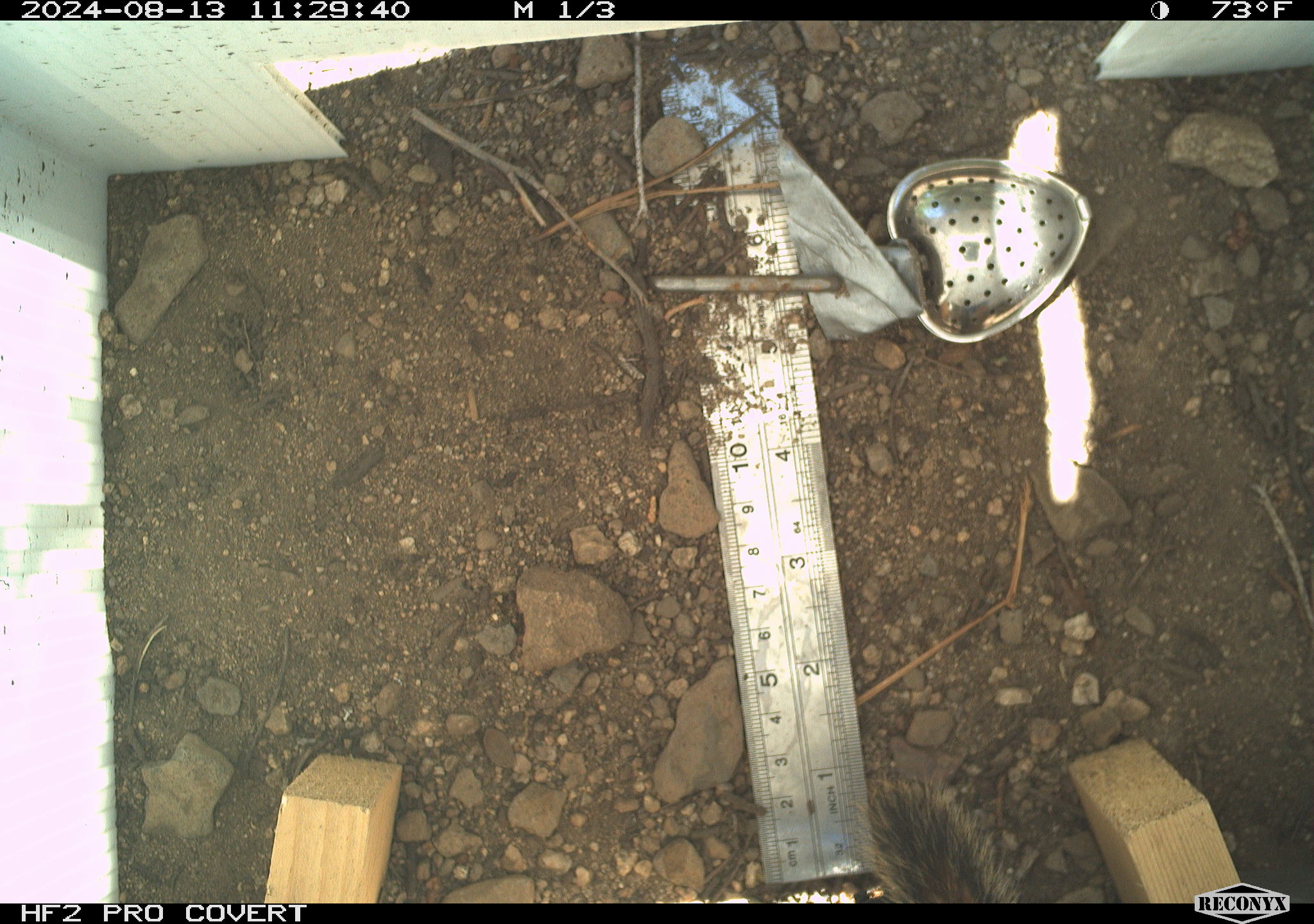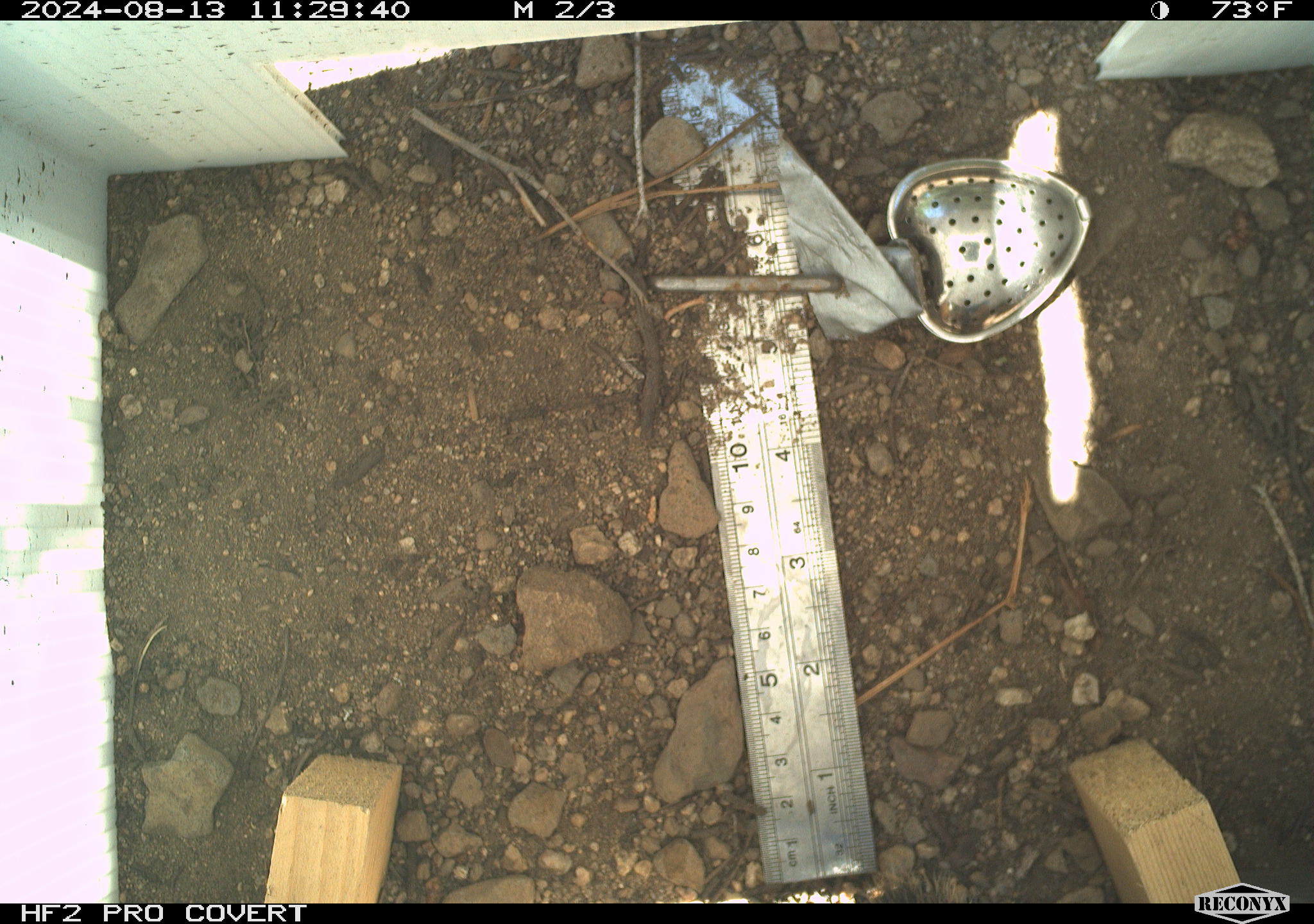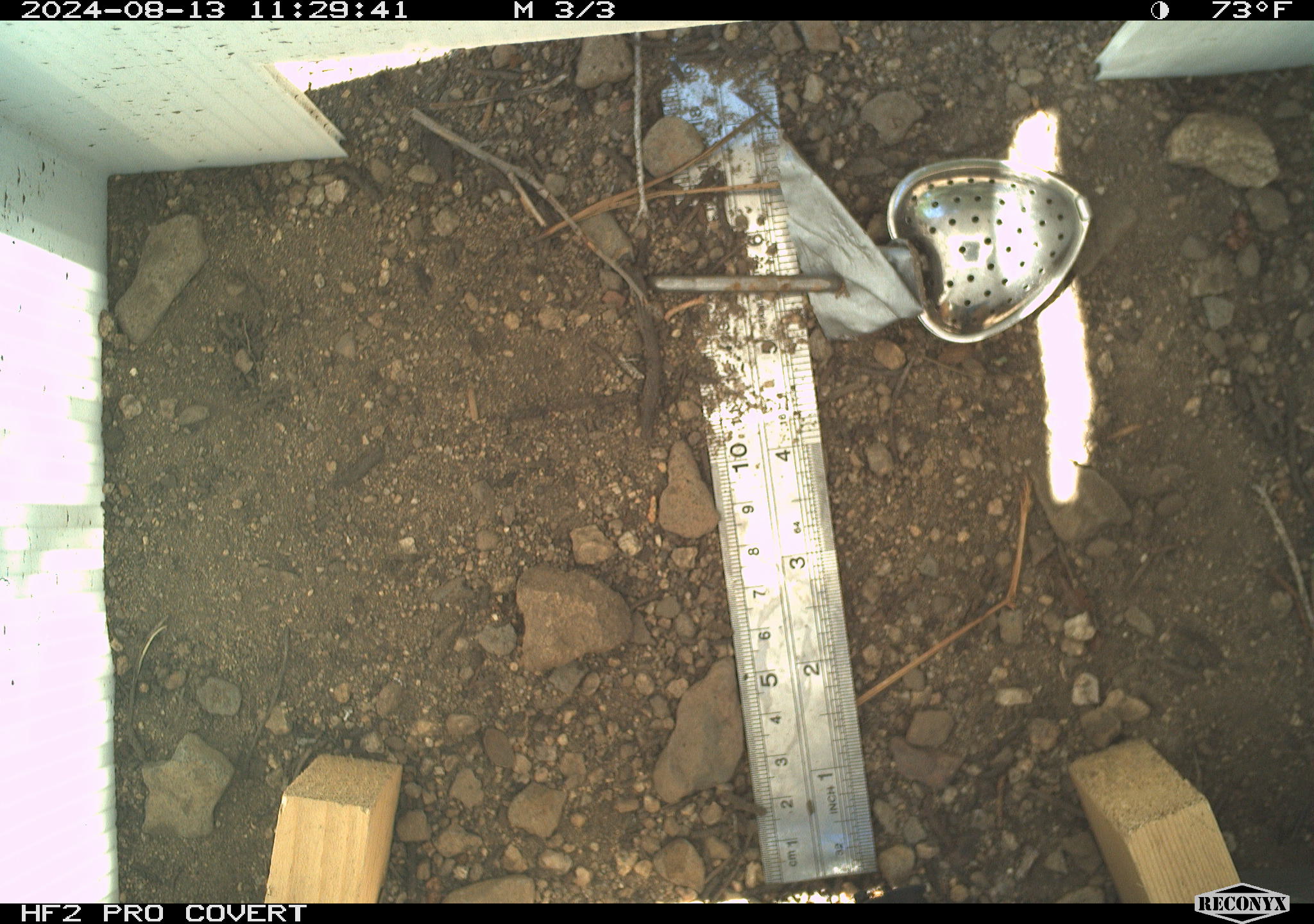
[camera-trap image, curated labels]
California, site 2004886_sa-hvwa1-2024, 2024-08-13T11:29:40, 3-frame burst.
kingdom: Animalia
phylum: Chordata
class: Mammalia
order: Rodentia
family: Sciuridae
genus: Neotamias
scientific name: Neotamias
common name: western chipmunks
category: neotamias species